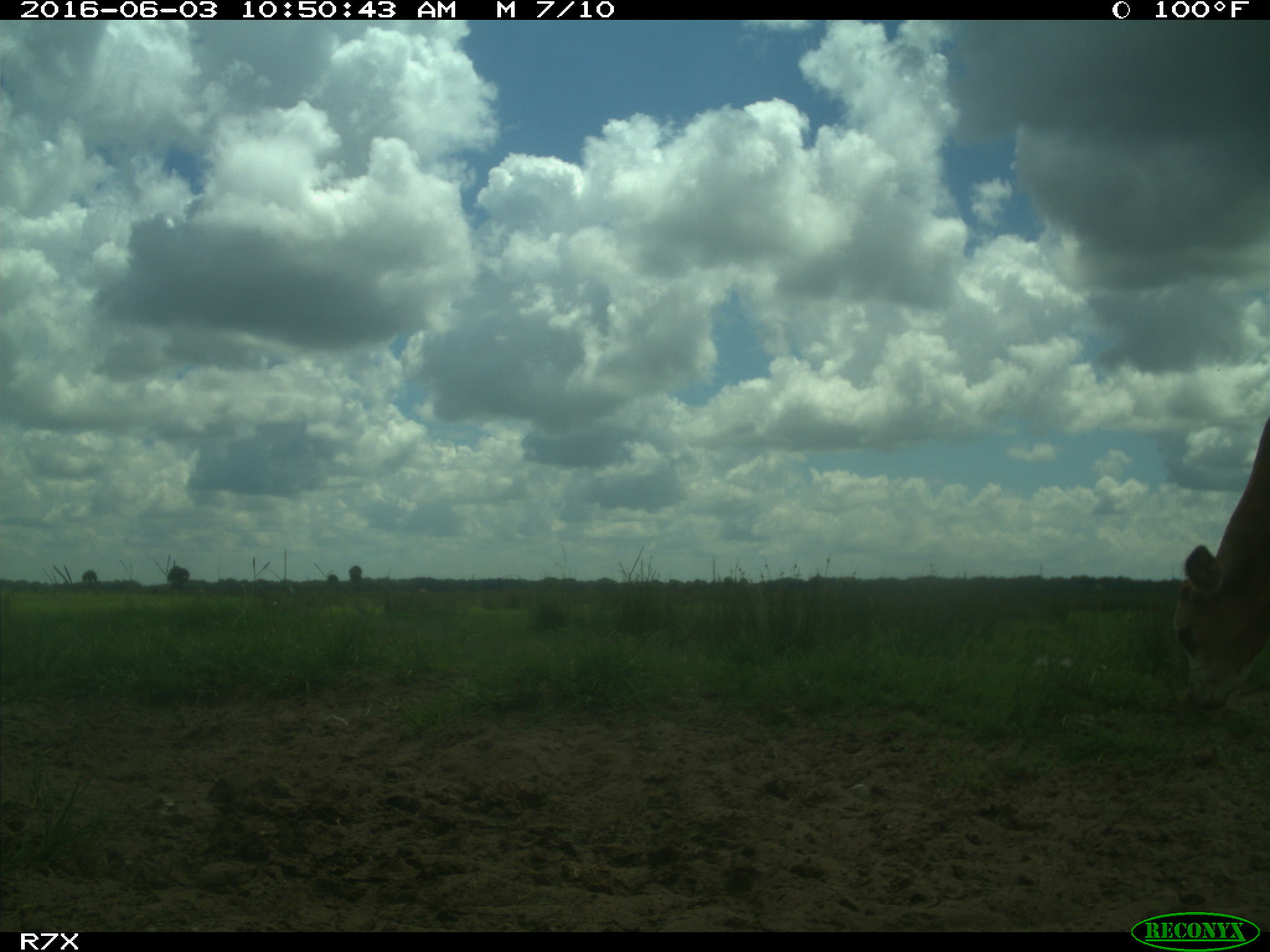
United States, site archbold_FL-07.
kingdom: Animalia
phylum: Chordata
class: Mammalia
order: Artiodactyla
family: Bovidae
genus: Bos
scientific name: Bos taurus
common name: domestic cow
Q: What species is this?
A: Bos taurus (domestic cow).